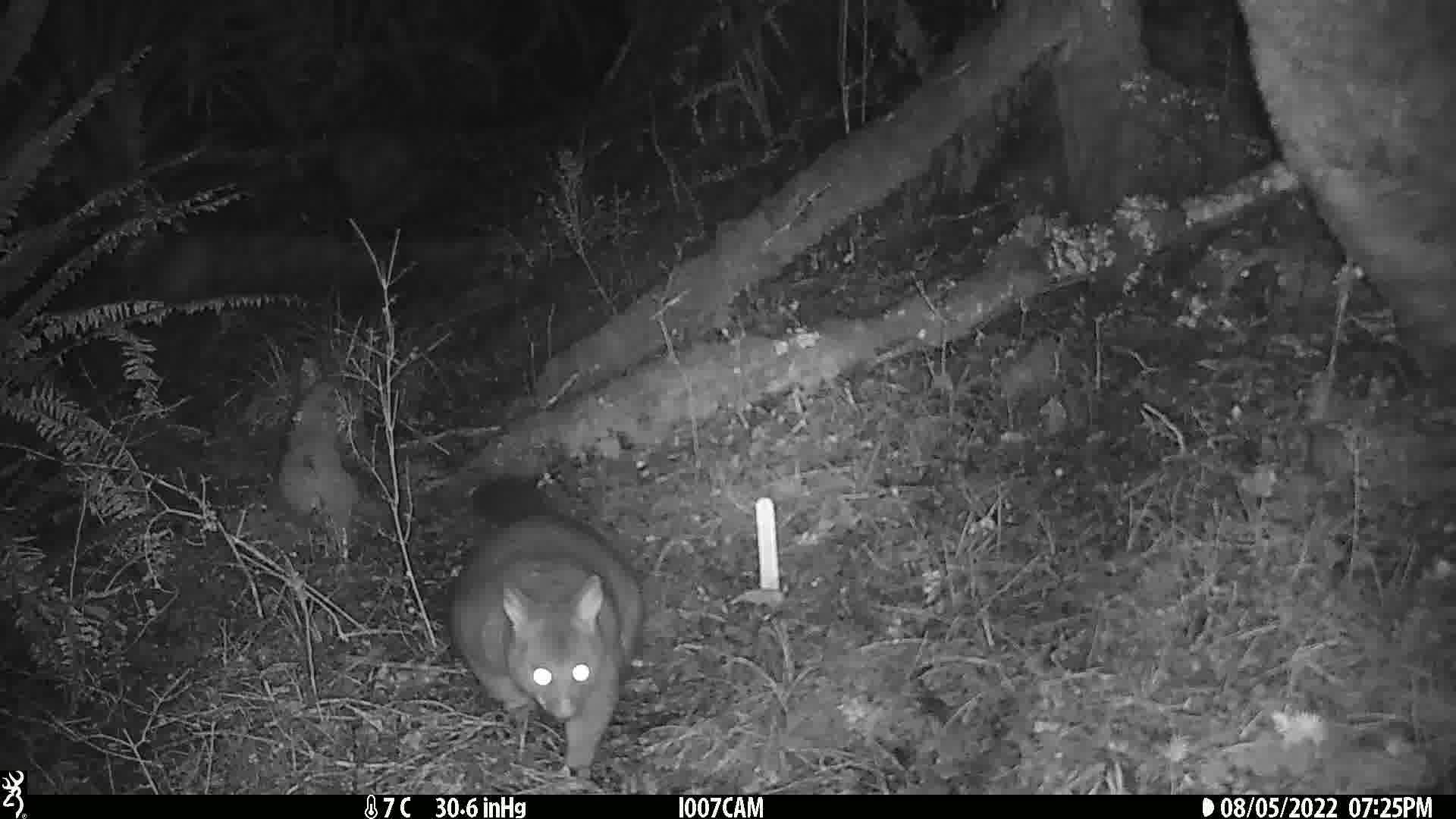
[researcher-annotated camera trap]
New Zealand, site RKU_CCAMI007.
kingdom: Animalia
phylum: Chordata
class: Mammalia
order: Diprotodontia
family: Phalangeridae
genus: Trichosurus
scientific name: Trichosurus vulpecula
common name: common brushtail possum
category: possum